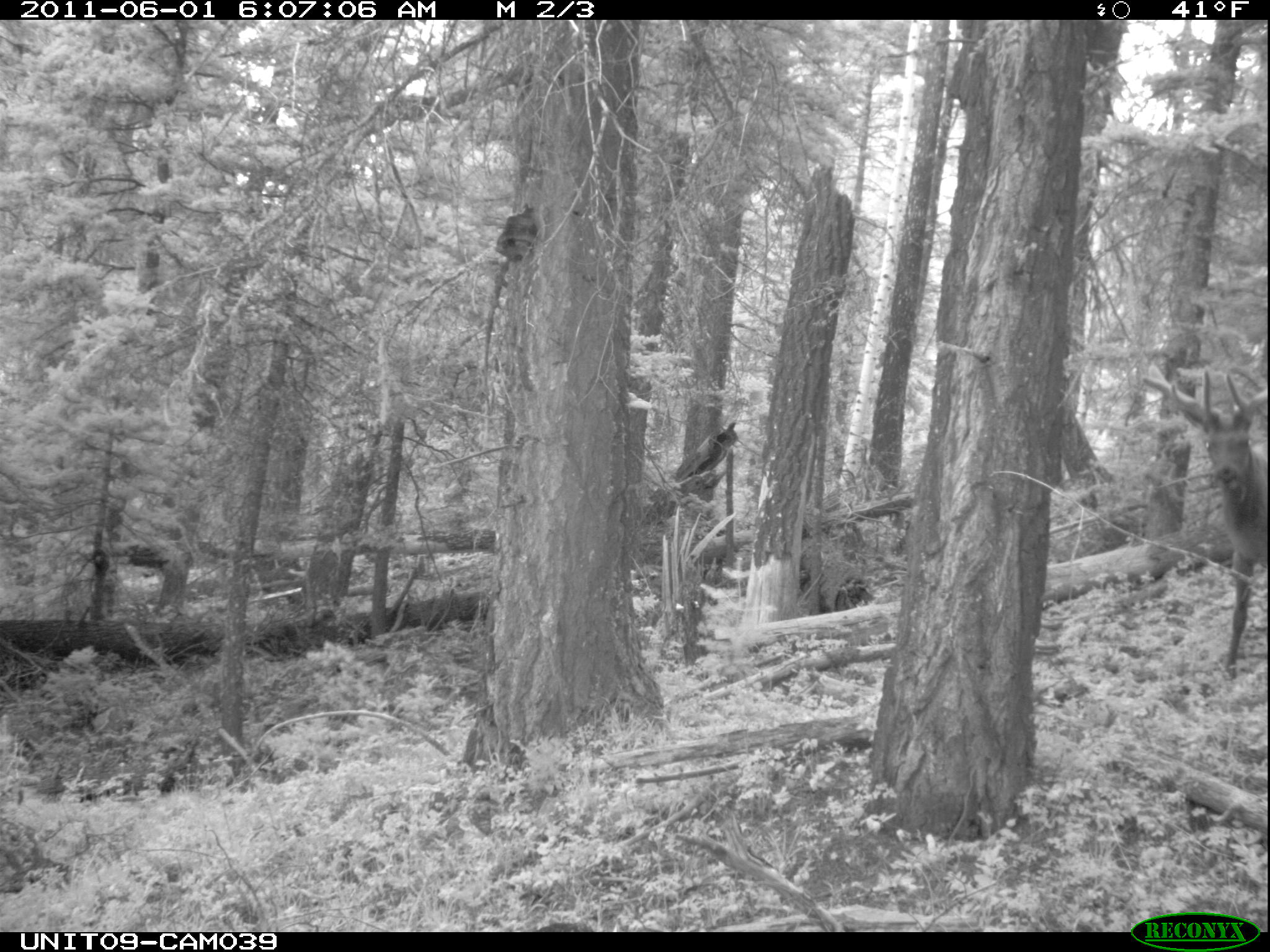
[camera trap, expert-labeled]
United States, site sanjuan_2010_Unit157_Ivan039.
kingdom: Animalia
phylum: Chordata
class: Mammalia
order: Artiodactyla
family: Cervidae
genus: Cervus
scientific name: Cervus elaphus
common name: red deer